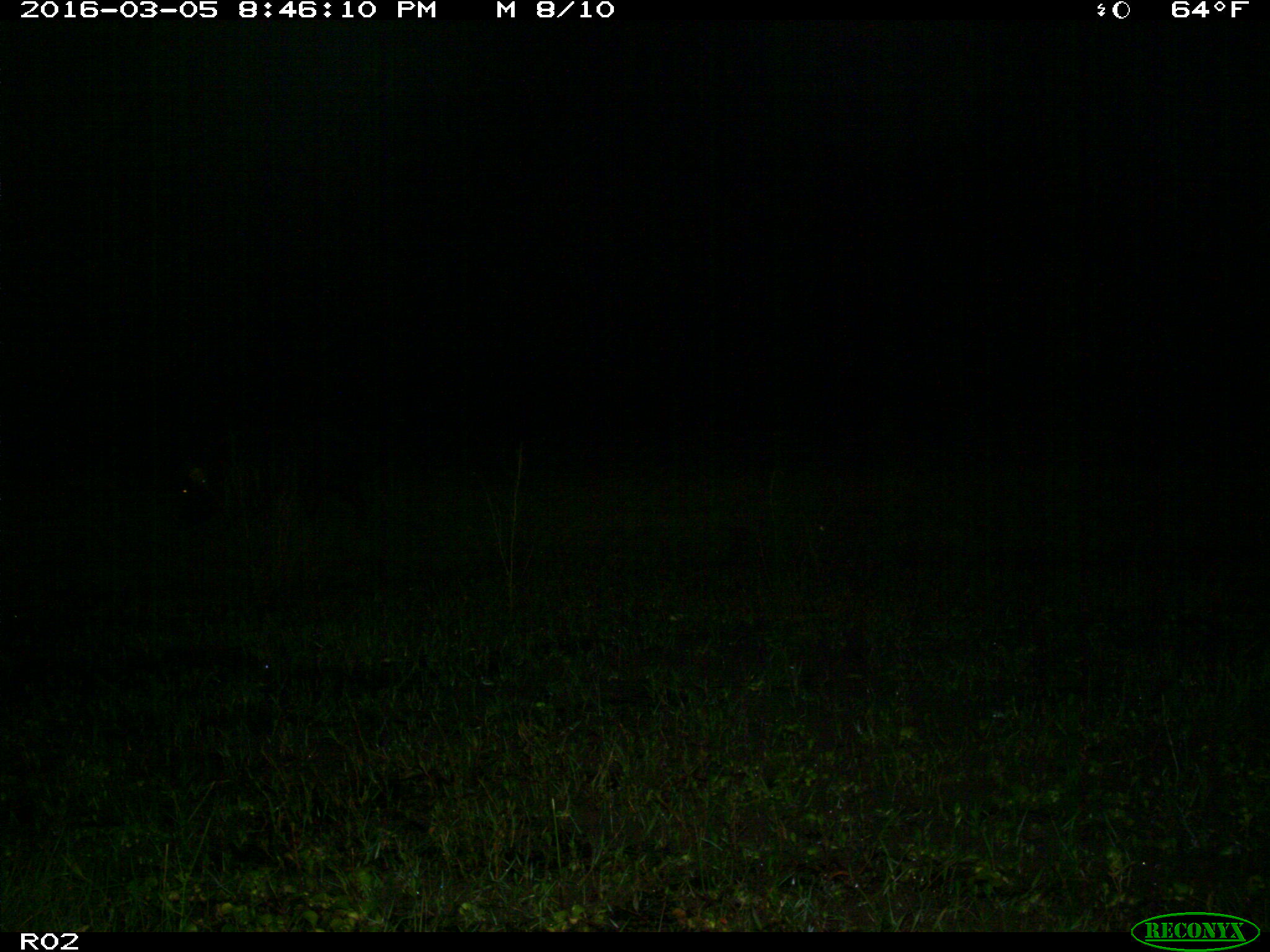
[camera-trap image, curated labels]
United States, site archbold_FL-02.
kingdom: Animalia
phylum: Chordata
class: Mammalia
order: Artiodactyla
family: Suidae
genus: Sus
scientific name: Sus scrofa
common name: wild boar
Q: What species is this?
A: Sus scrofa (wild boar).